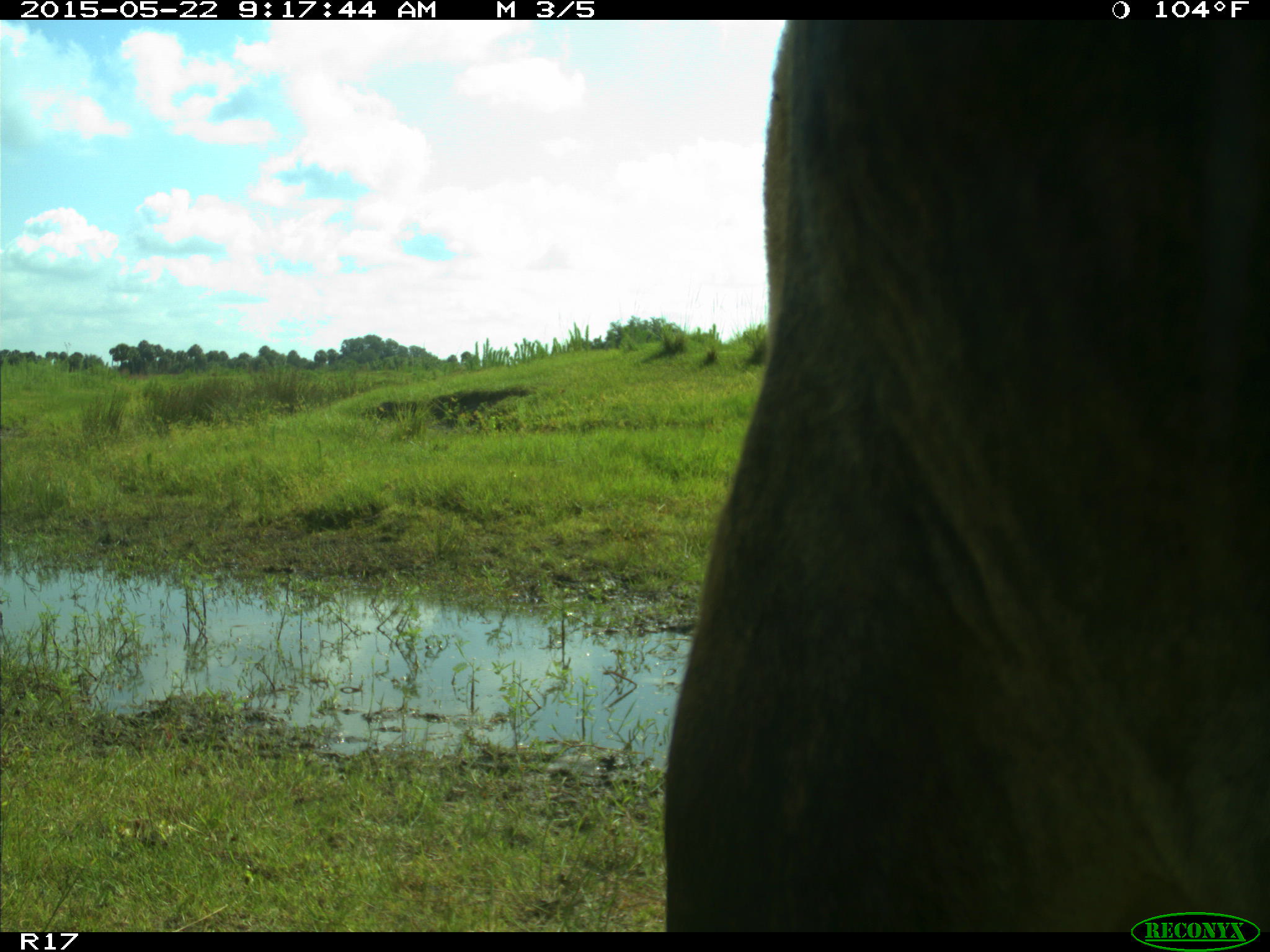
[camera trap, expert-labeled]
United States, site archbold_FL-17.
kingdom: Animalia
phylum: Chordata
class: Mammalia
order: Artiodactyla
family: Bovidae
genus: Bos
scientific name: Bos taurus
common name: domestic cow